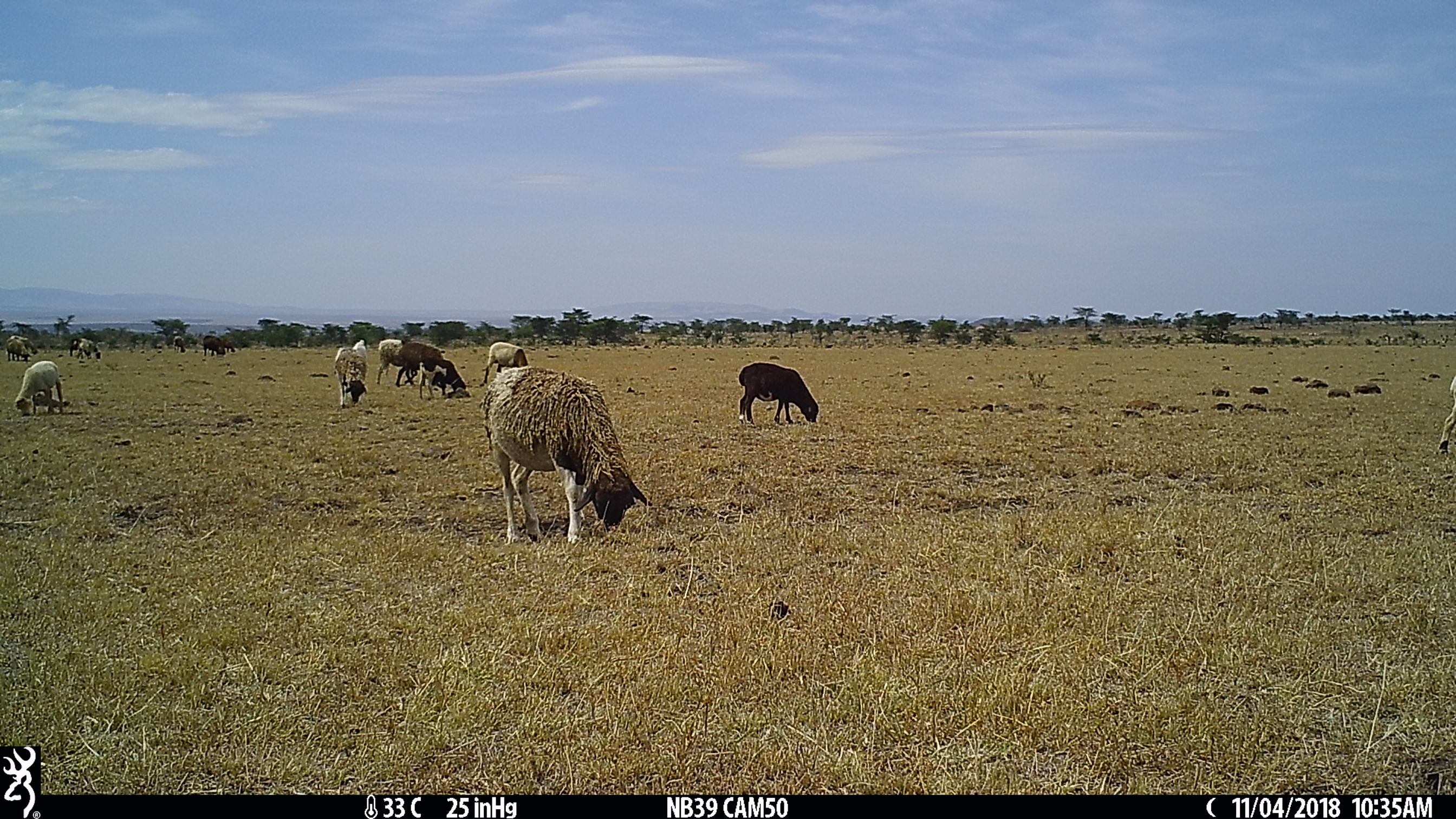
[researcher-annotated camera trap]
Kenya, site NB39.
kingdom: Animalia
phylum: Chordata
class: Mammalia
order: Artiodactyla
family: Bovidae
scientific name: Bovidae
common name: sheep or goat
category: shoat